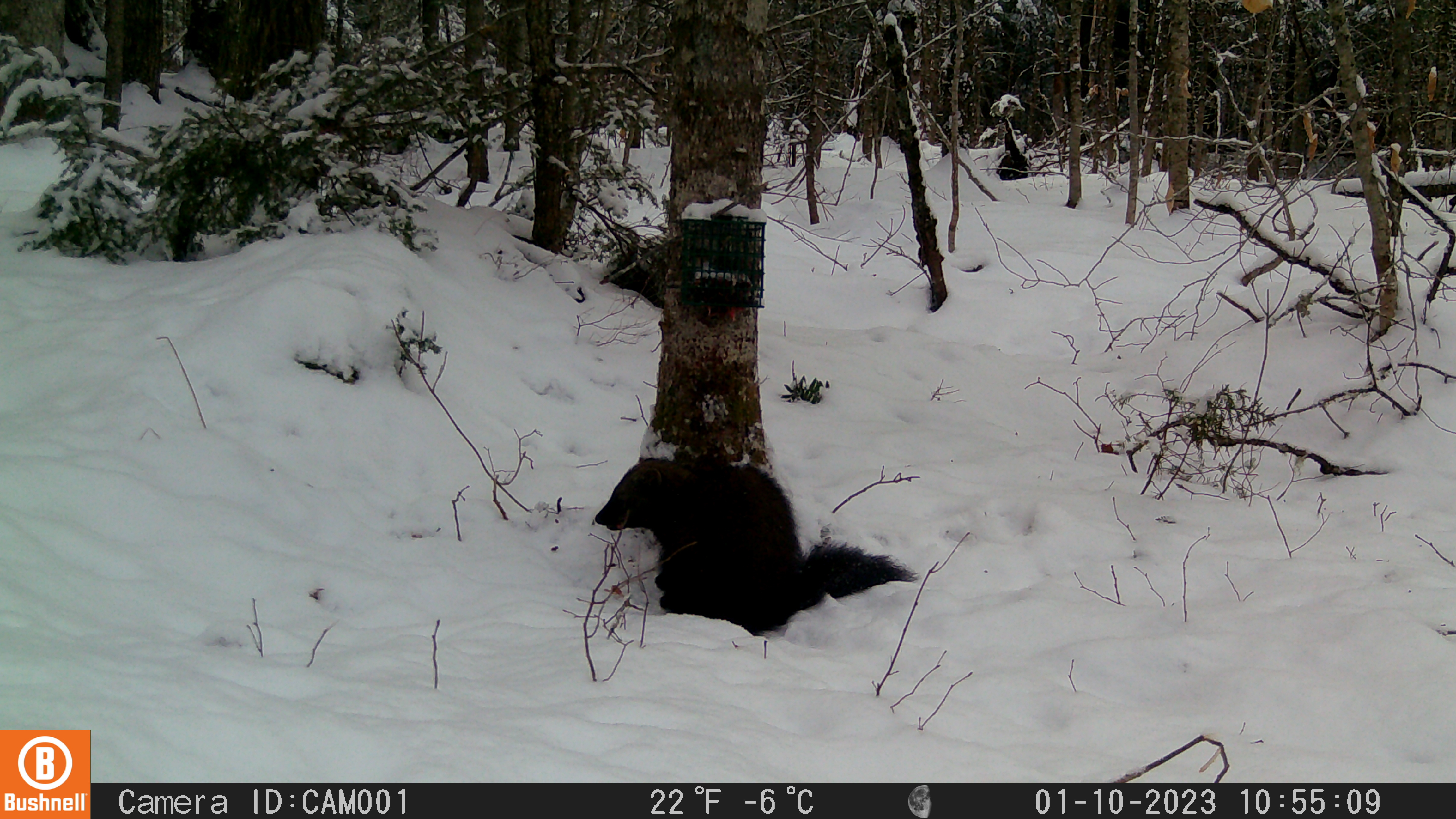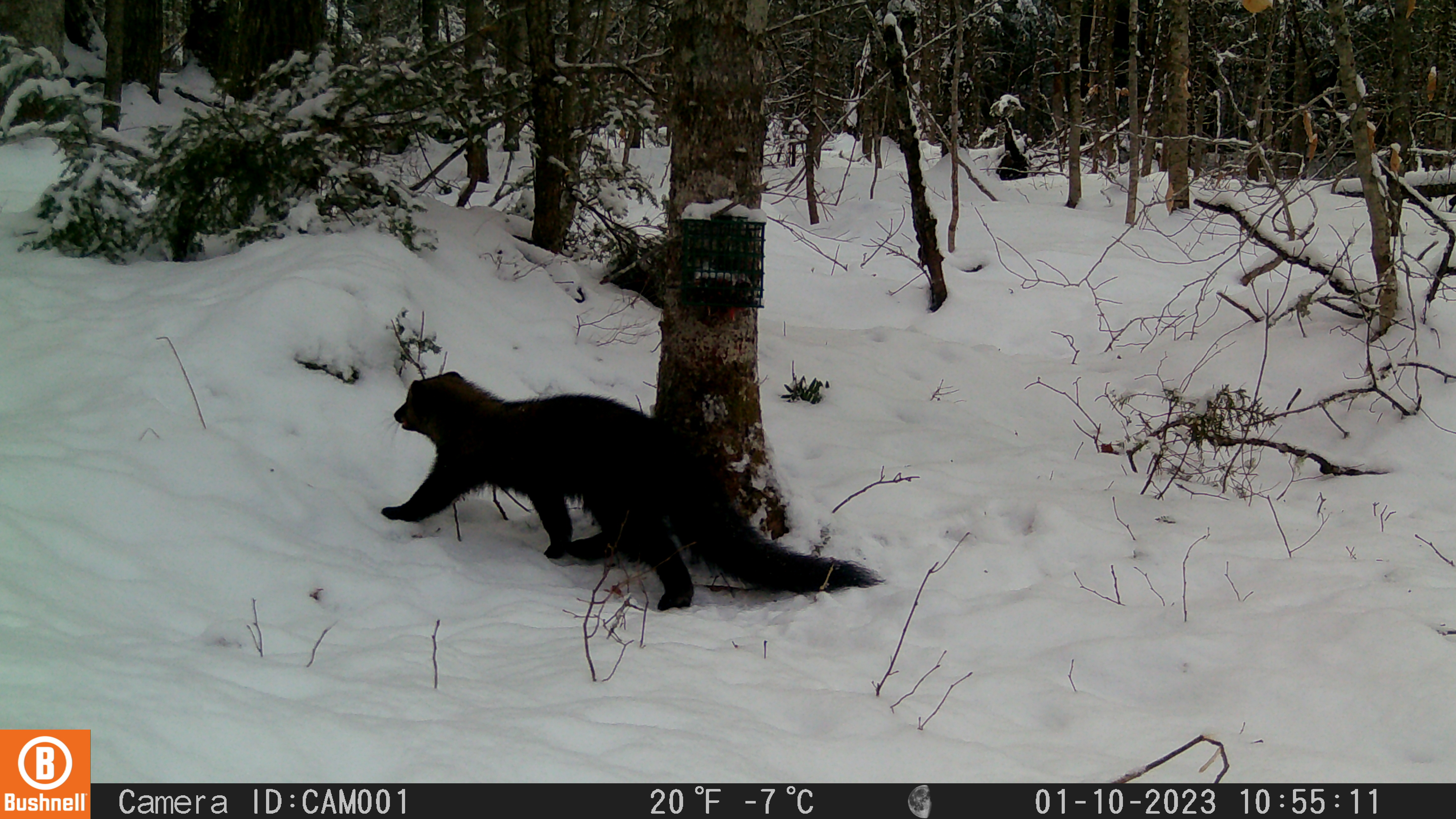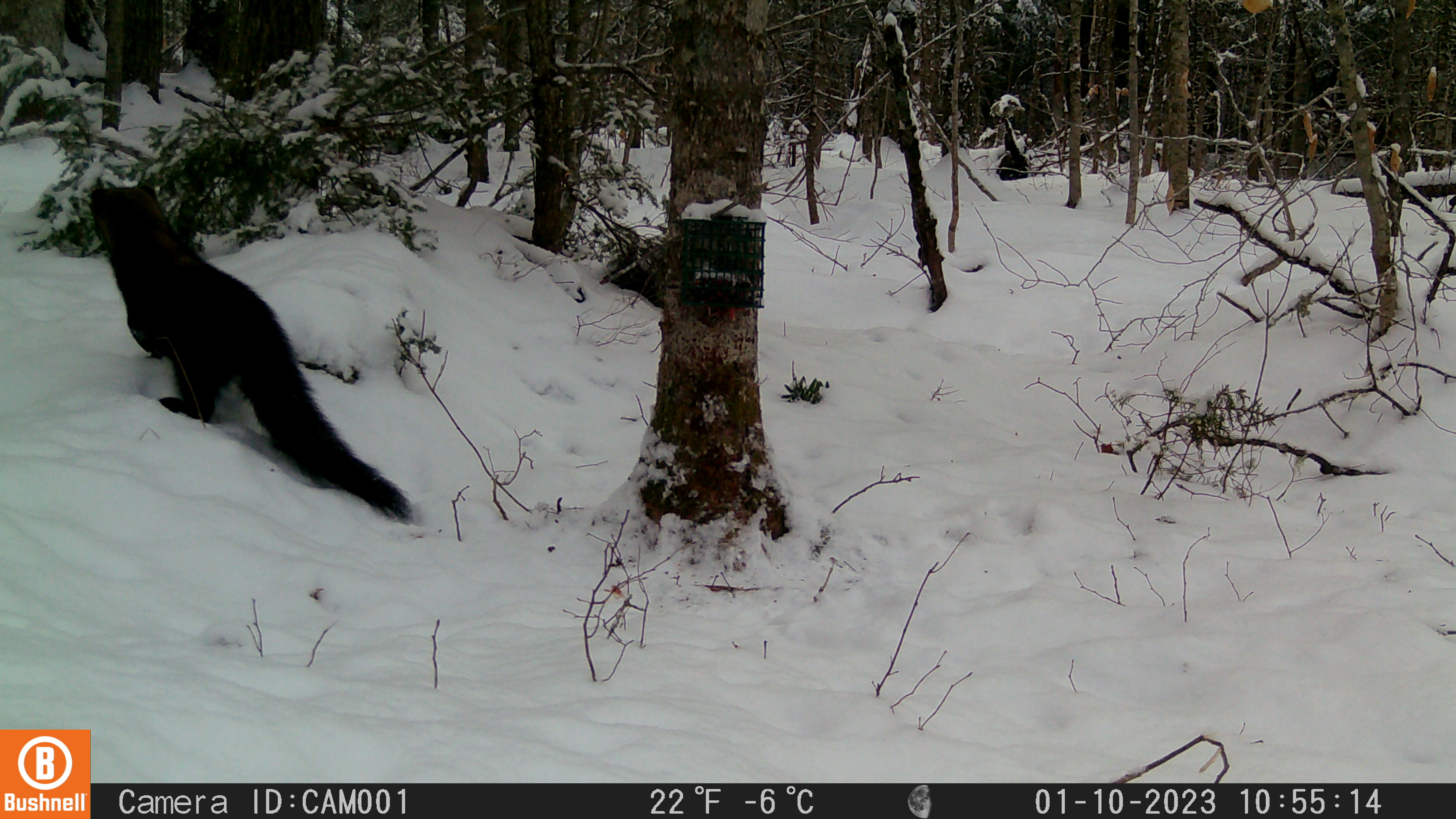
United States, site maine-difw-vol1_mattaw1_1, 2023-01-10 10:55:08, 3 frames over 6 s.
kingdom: Animalia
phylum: Chordata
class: Mammalia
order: Carnivora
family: Mustelidae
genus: Pekania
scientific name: Pekania pennanti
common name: fisher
Fisher (Pekania pennanti).